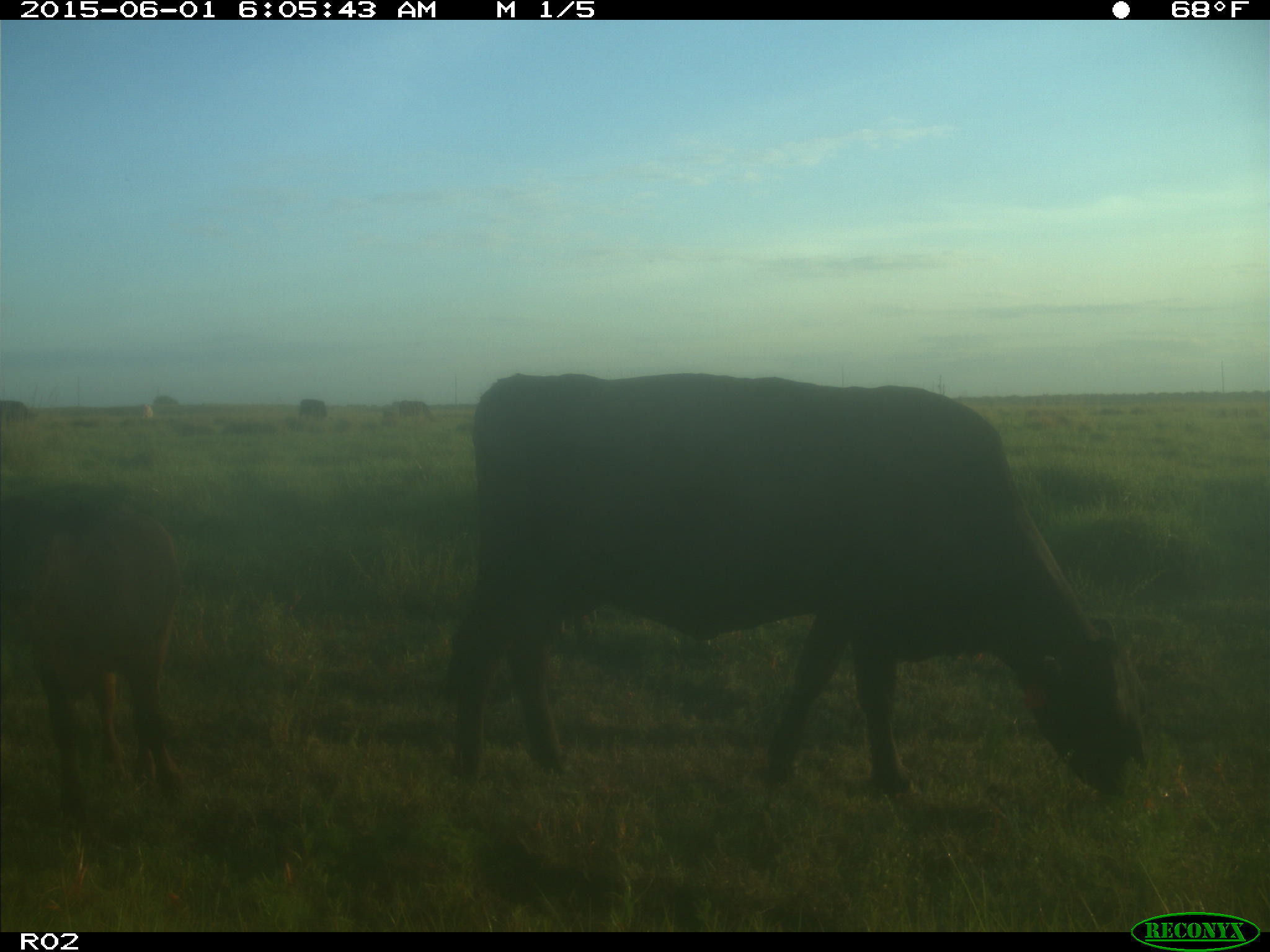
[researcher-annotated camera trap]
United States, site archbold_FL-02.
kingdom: Animalia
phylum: Chordata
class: Mammalia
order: Artiodactyla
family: Bovidae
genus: Bos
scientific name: Bos taurus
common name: domestic cow